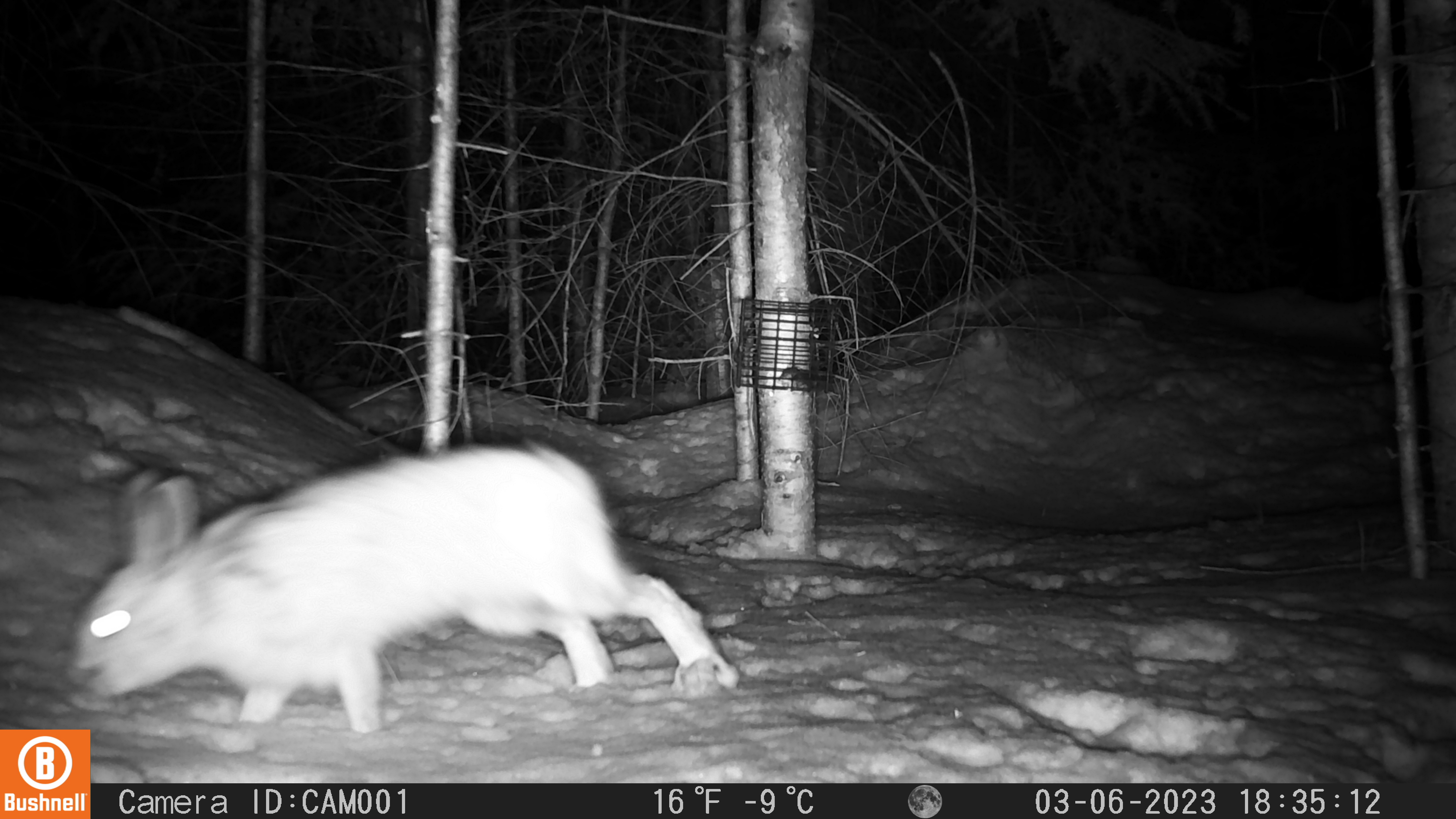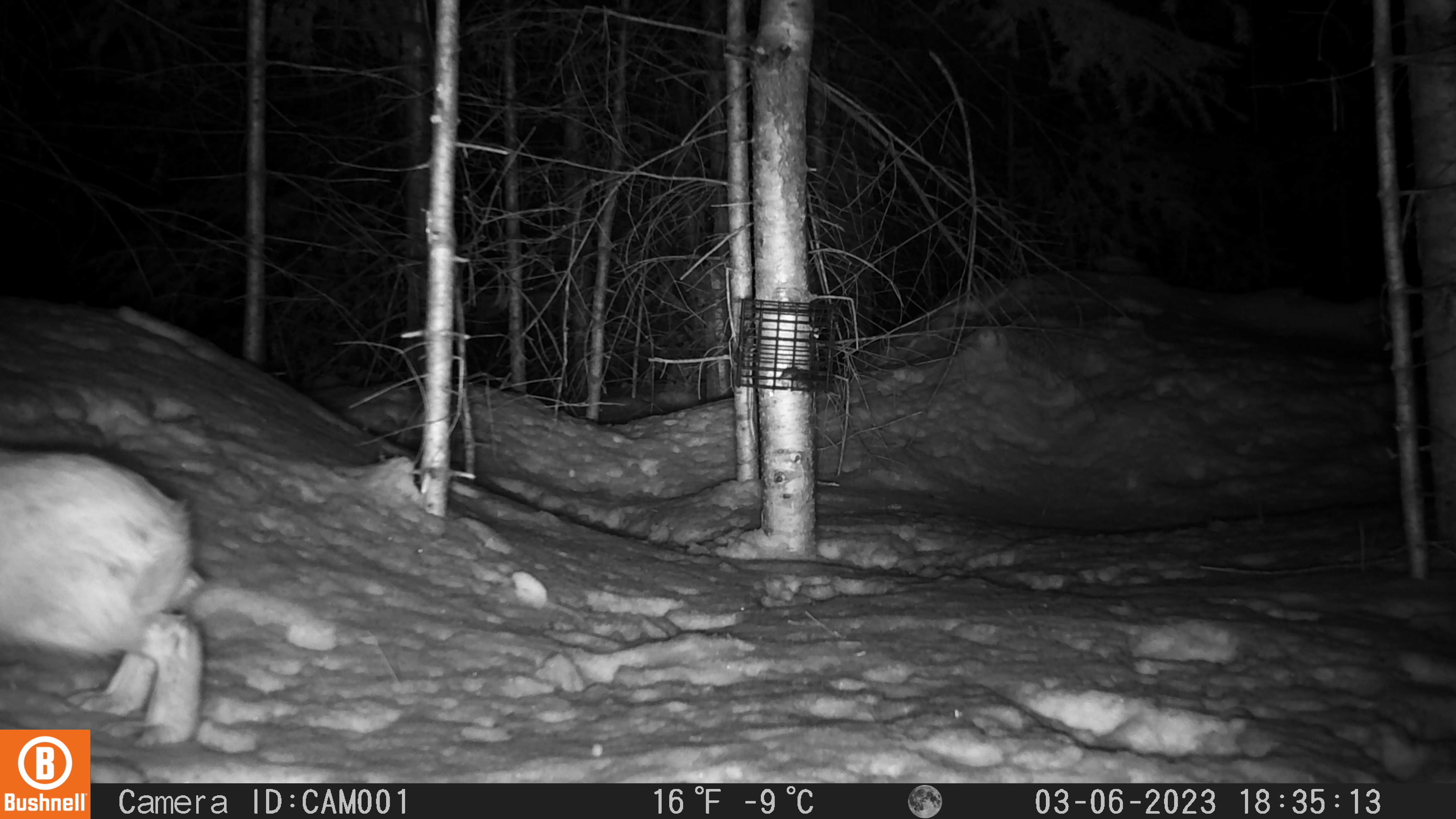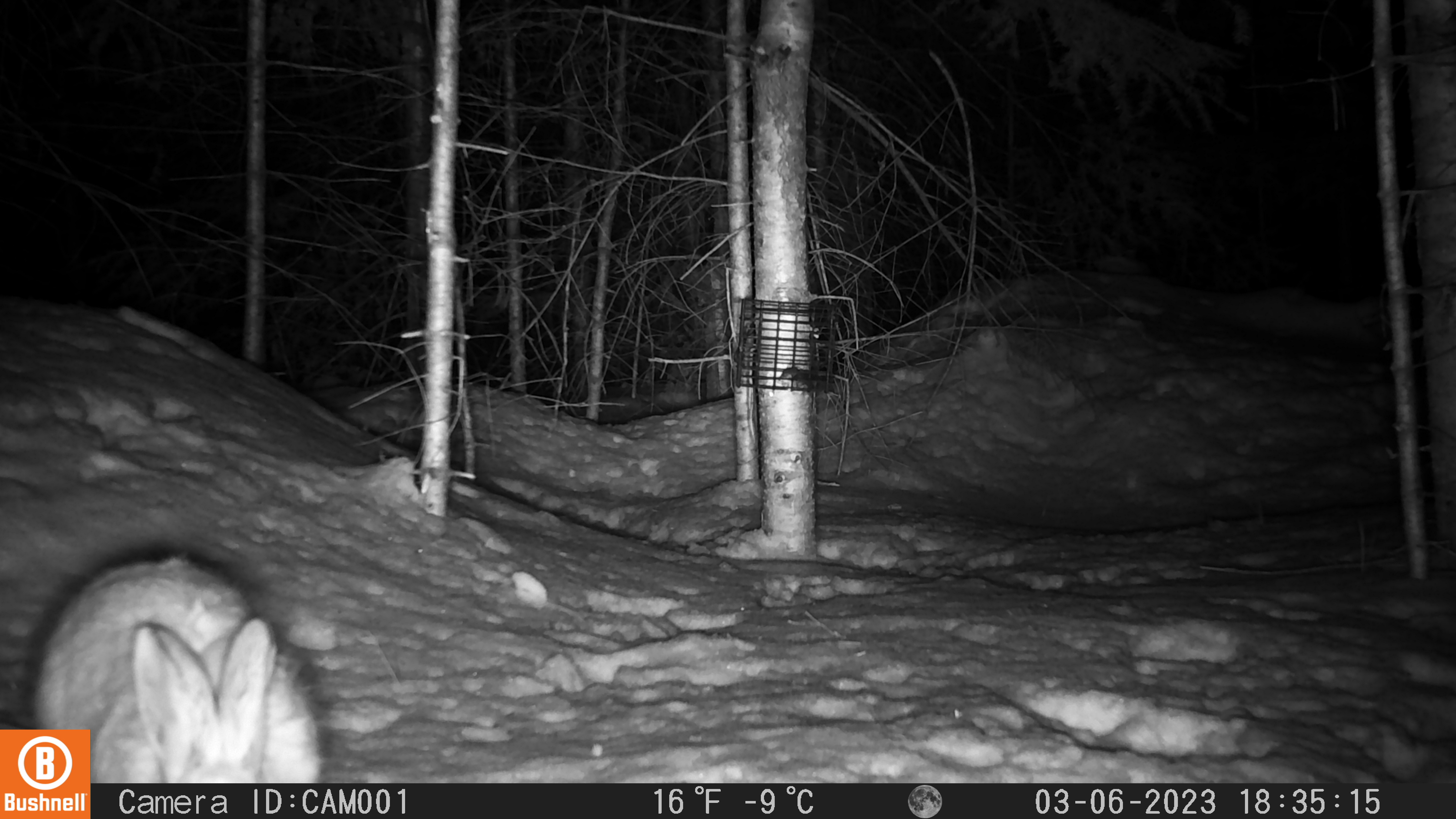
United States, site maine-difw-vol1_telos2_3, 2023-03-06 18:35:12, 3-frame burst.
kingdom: Animalia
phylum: Chordata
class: Mammalia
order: Lagomorpha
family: Leporidae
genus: Lepus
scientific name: Lepus americanus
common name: snowshoe hare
Snowshoe hare (Lepus americanus).